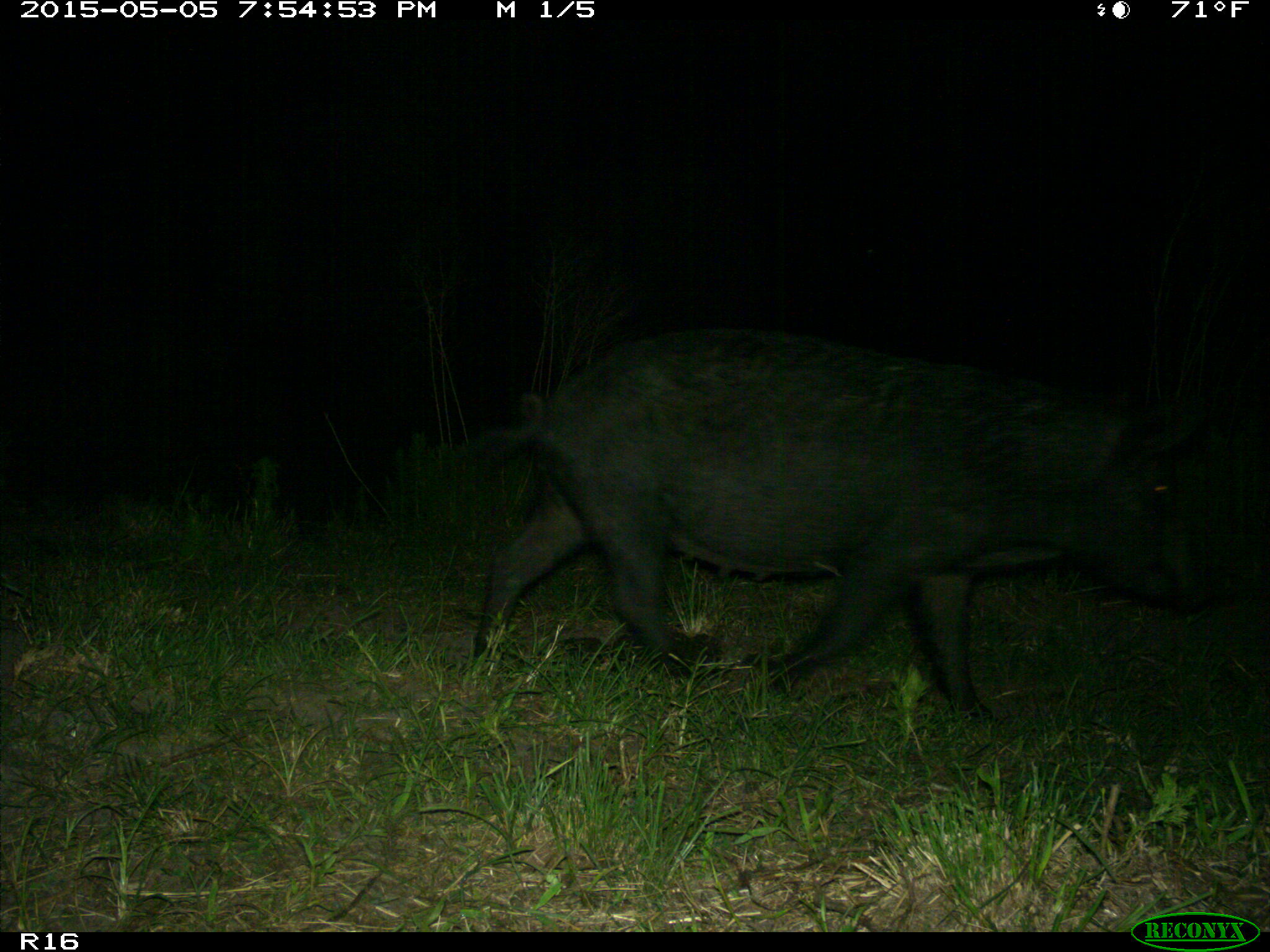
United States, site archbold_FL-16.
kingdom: Animalia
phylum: Chordata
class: Mammalia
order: Artiodactyla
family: Suidae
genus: Sus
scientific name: Sus scrofa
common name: wild boar